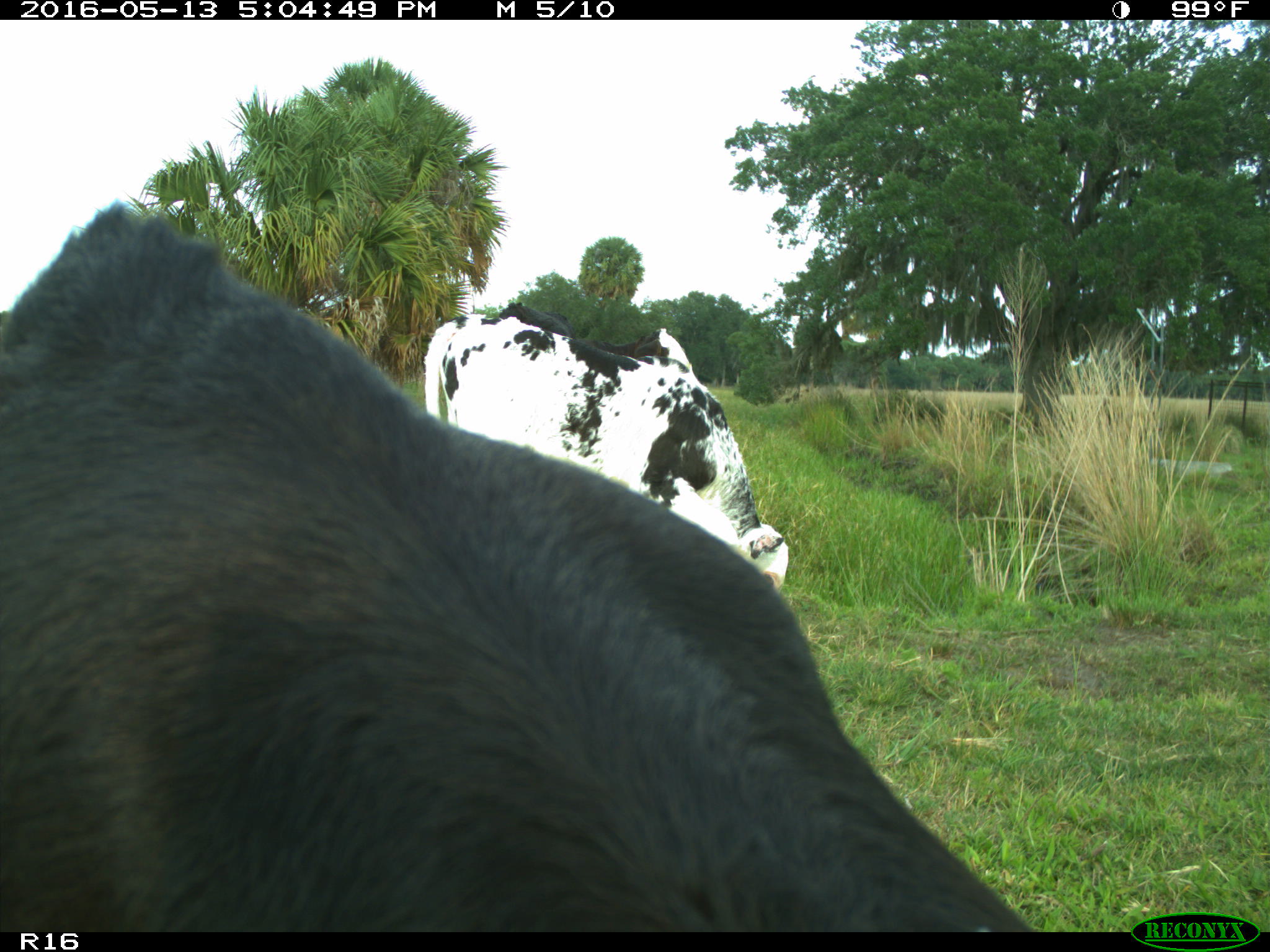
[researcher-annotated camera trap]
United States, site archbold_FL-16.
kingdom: Animalia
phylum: Chordata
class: Mammalia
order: Artiodactyla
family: Bovidae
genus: Bos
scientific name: Bos taurus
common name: domestic cow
Bos taurus (domestic cow).